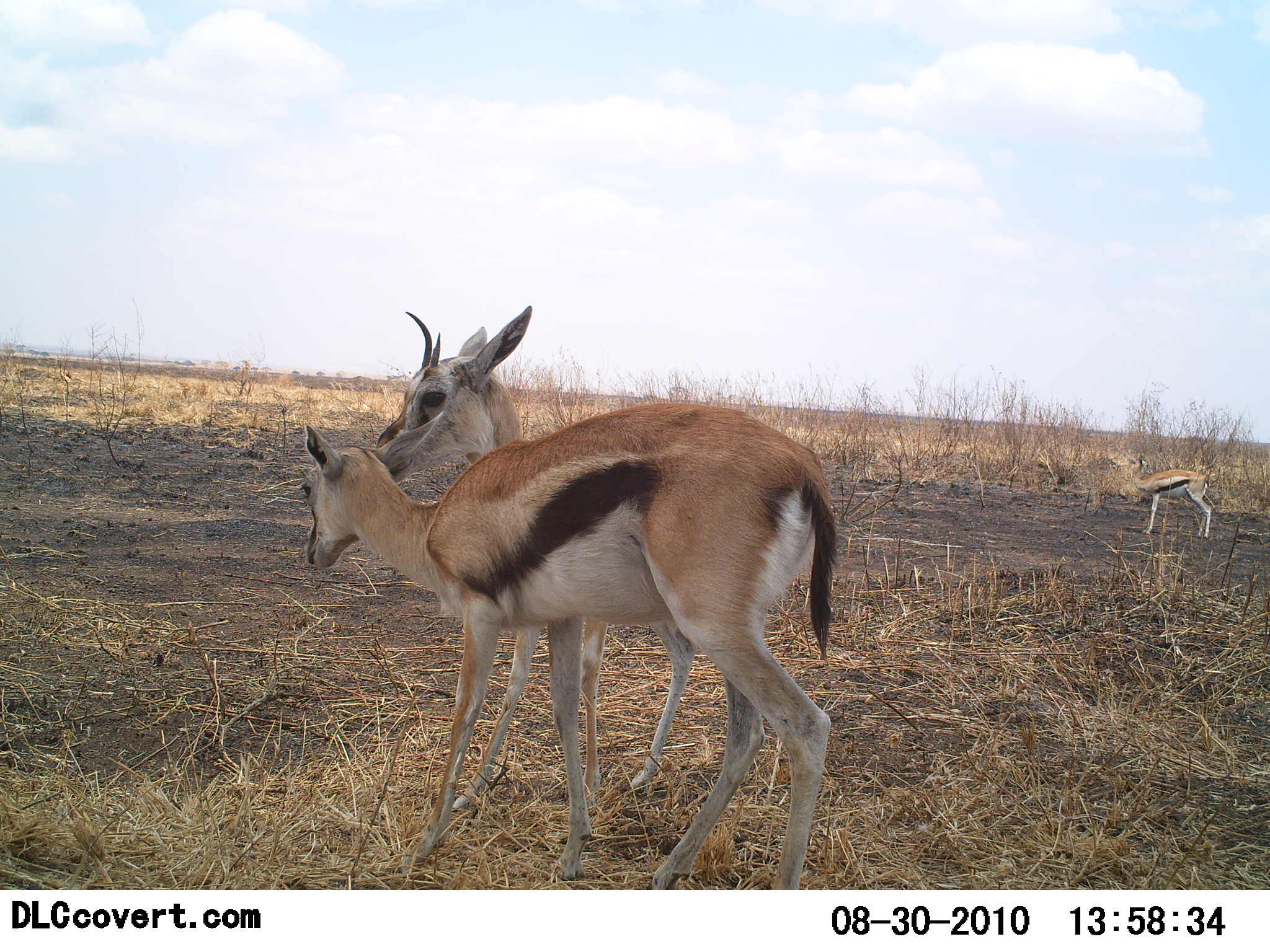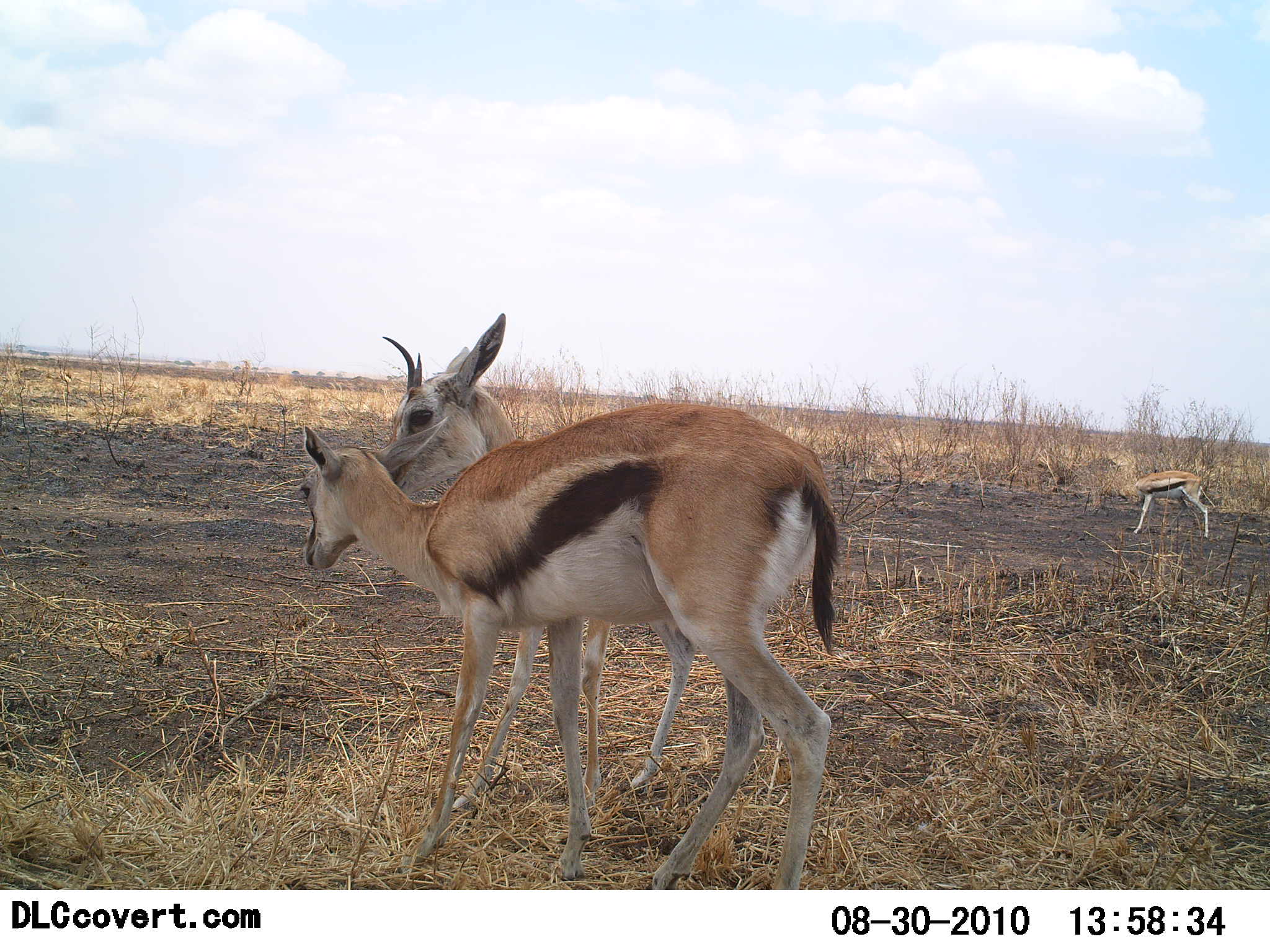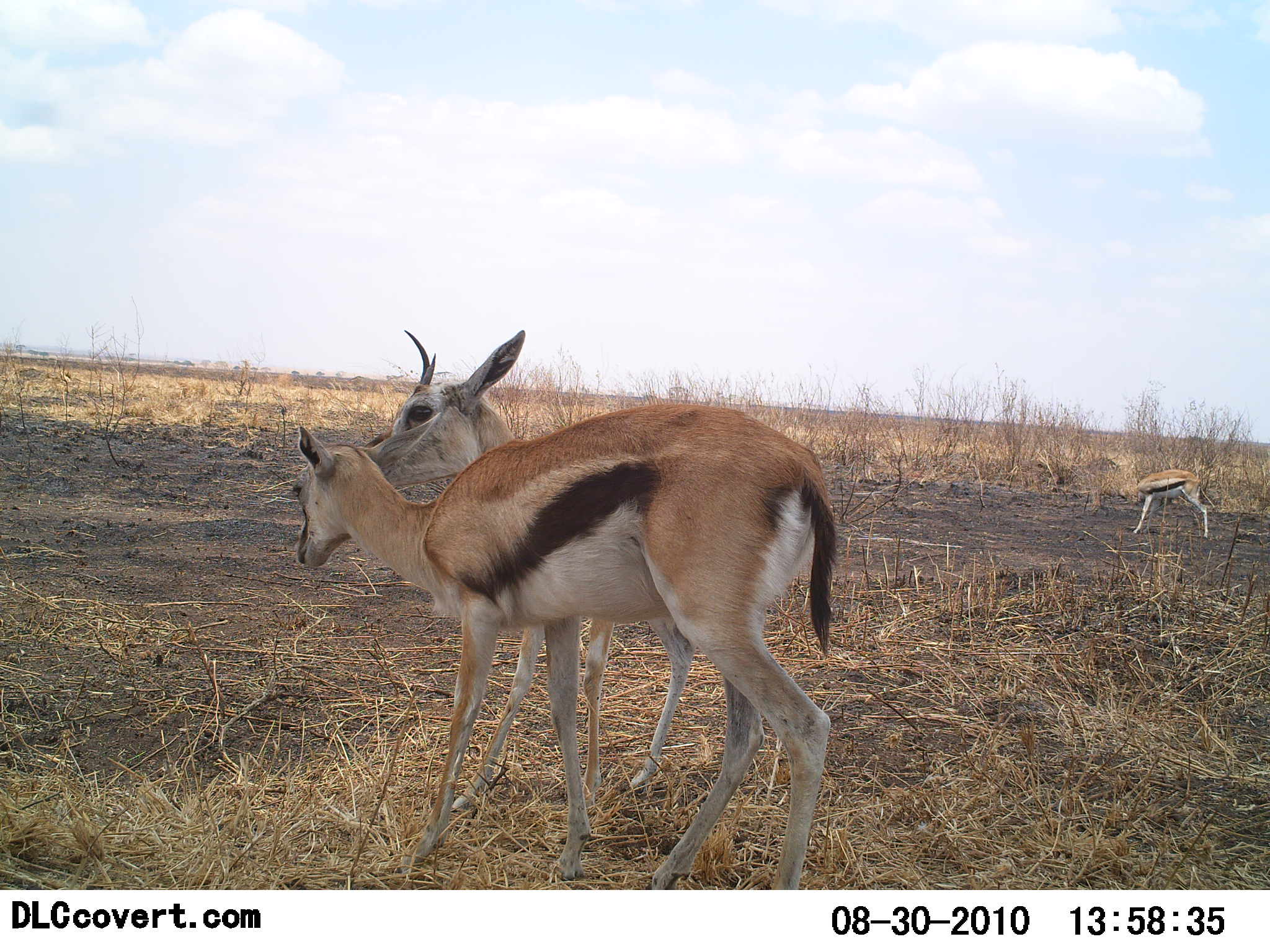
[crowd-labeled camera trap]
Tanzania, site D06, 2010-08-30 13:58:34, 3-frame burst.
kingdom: Animalia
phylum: Chordata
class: Mammalia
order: Artiodactyla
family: Bovidae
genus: Eudorcas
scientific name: Eudorcas thomsonii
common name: thomson's gazelle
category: gazellethomsons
Gazellethomsons (thomson's gazelle) (Eudorcas thomsonii), count 3. Behavior (volunteer vote fractions): standing 53%, resting 0%, moving 11%, interacting 79%. Young present (vote fraction): 32%. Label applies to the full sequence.